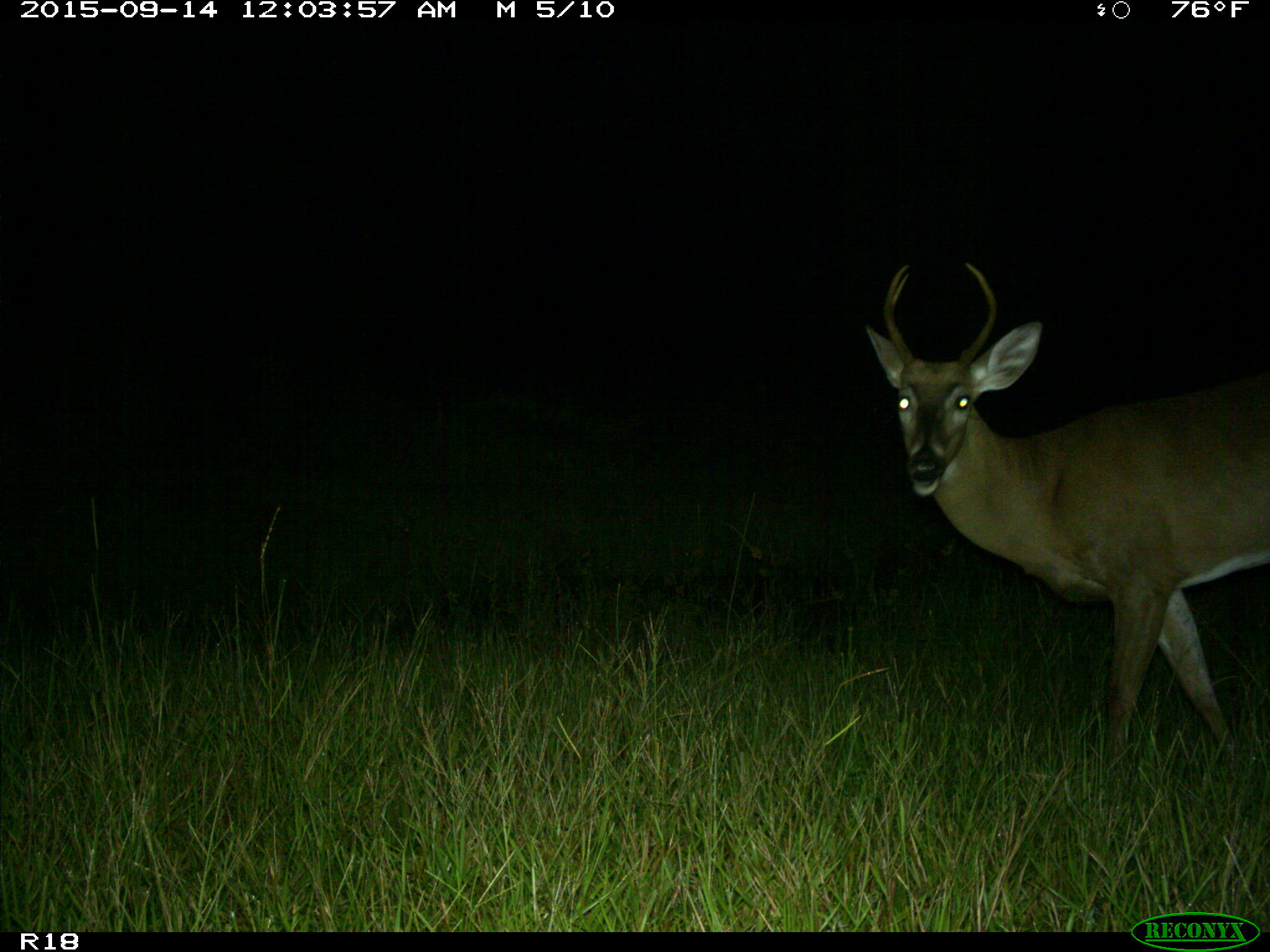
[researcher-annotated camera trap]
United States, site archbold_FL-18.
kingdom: Animalia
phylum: Chordata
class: Mammalia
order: Artiodactyla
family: Cervidae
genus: Odocoileus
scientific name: Odocoileus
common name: deer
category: unidentified deer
Unidentified deer (deer) (Odocoileus).